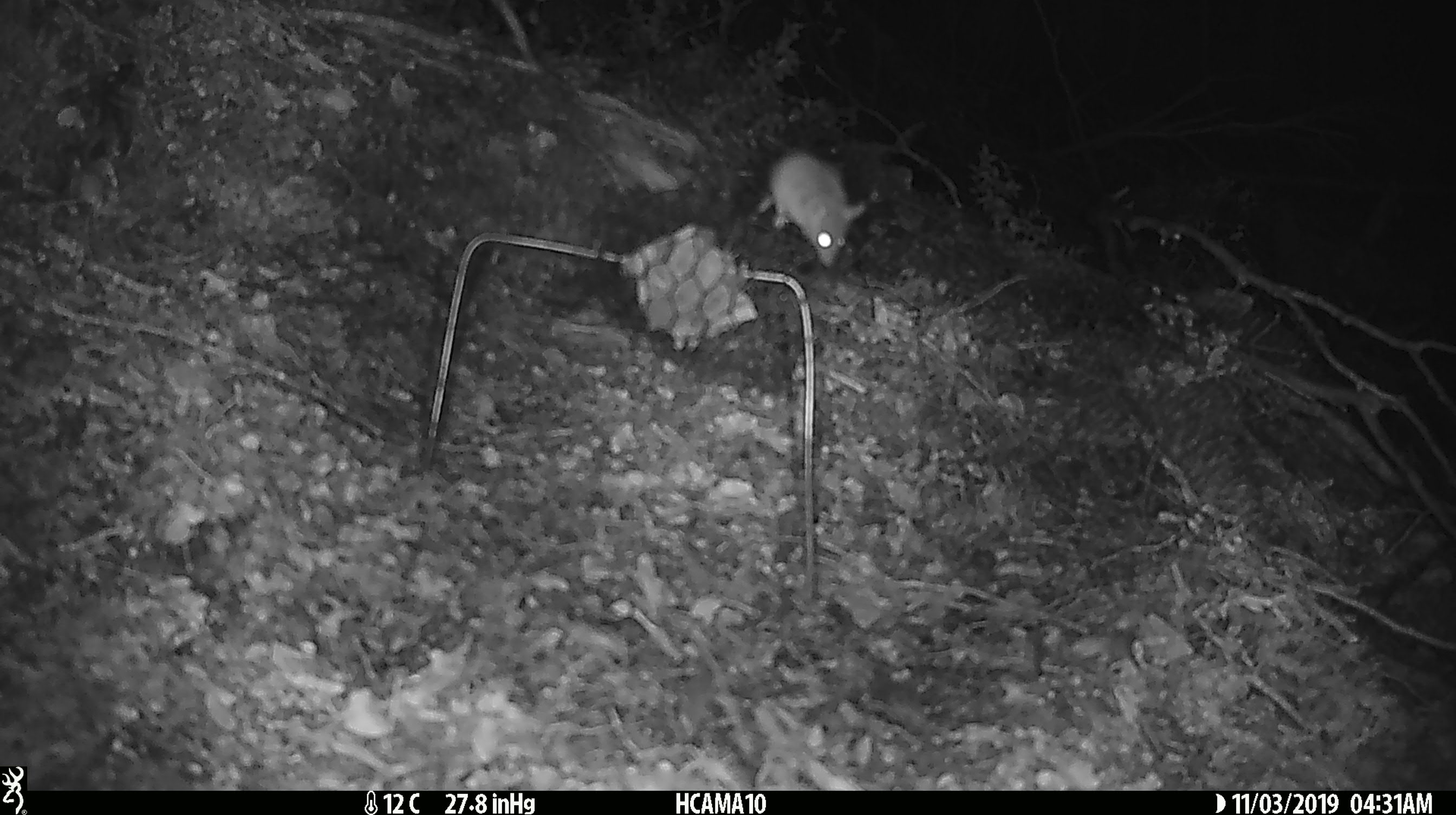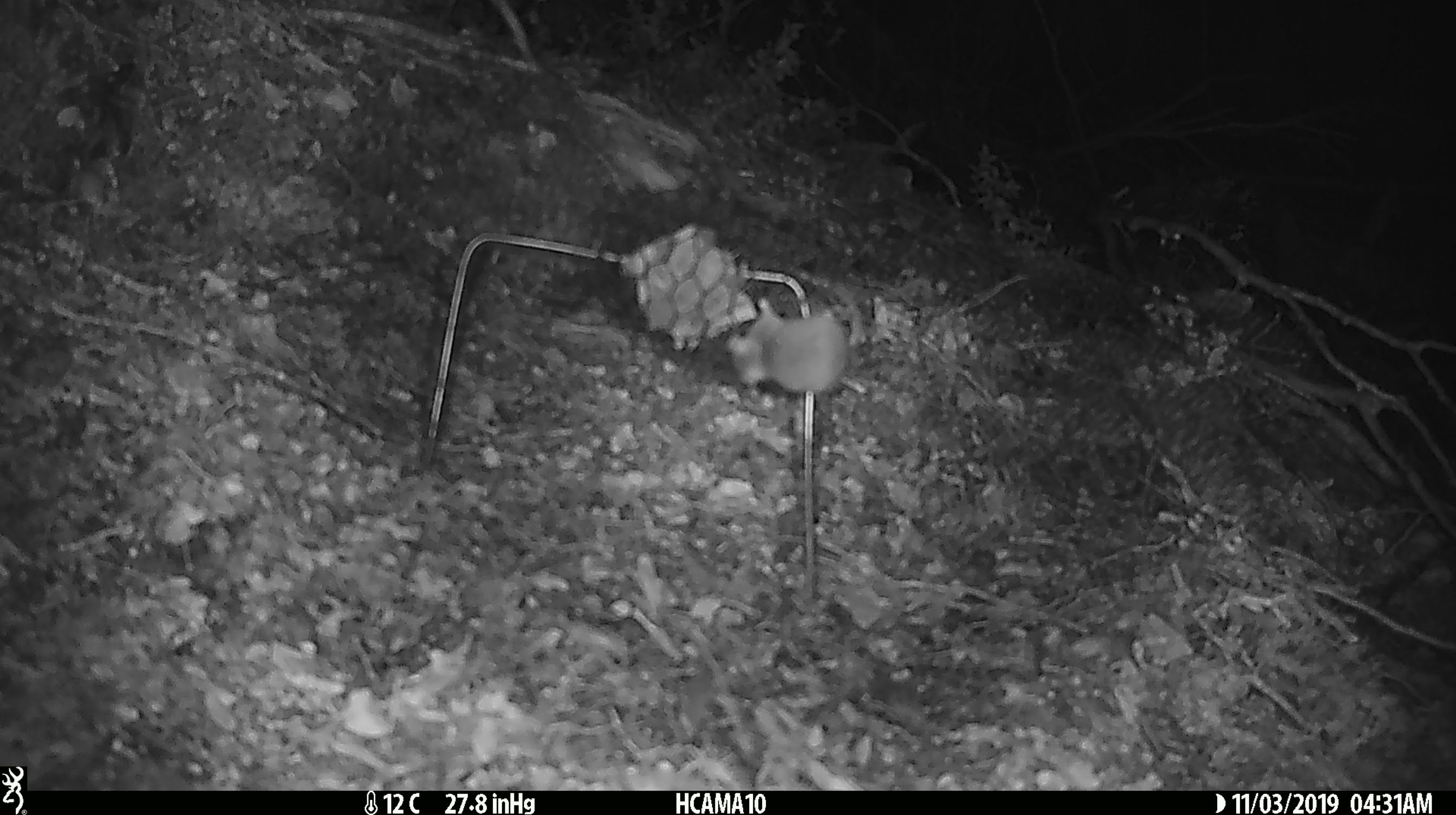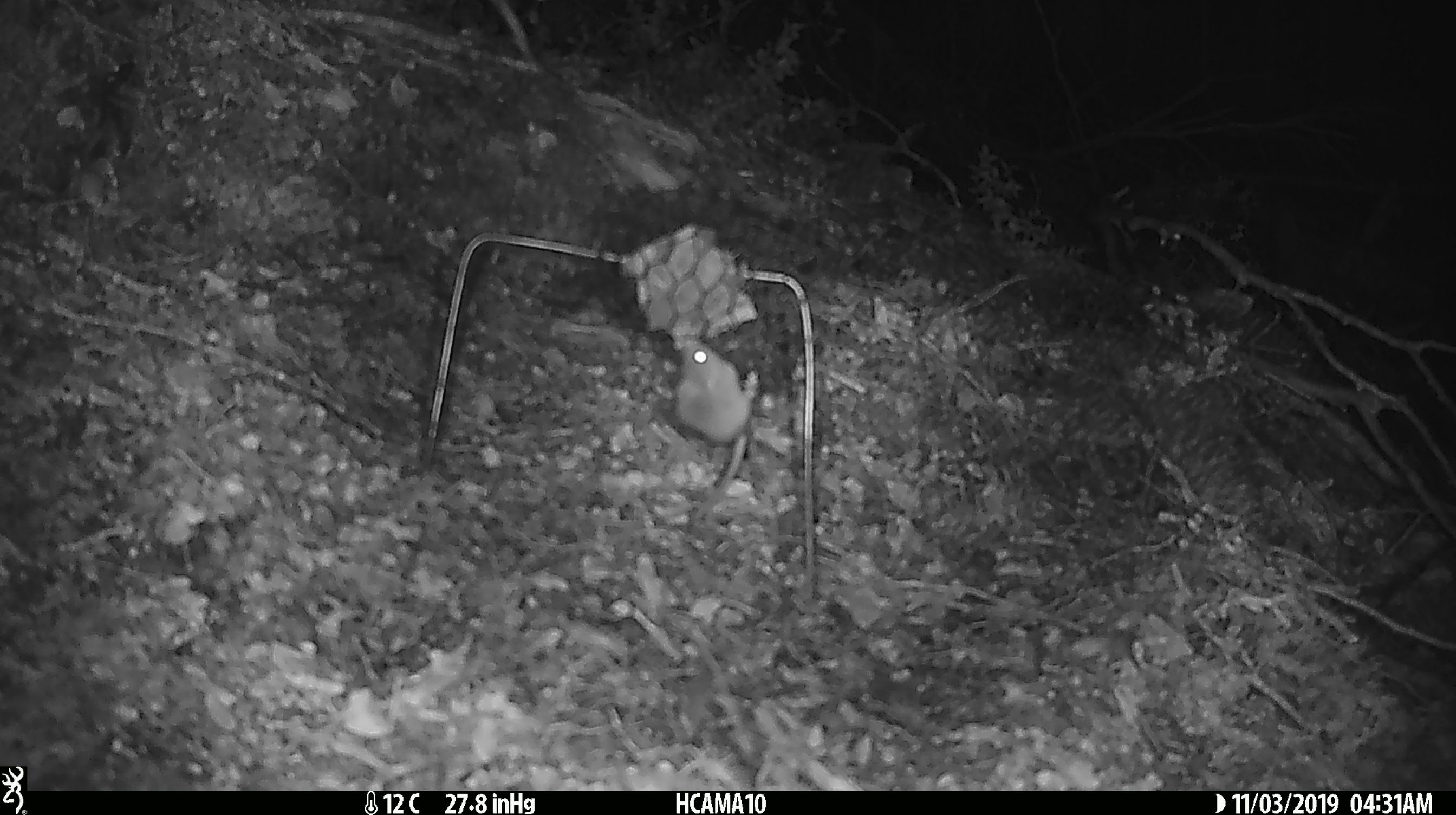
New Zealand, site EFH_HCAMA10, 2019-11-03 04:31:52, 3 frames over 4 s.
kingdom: Animalia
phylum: Chordata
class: Mammalia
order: Rodentia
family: Muridae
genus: Mus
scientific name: Mus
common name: mouse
Mouse (Mus).